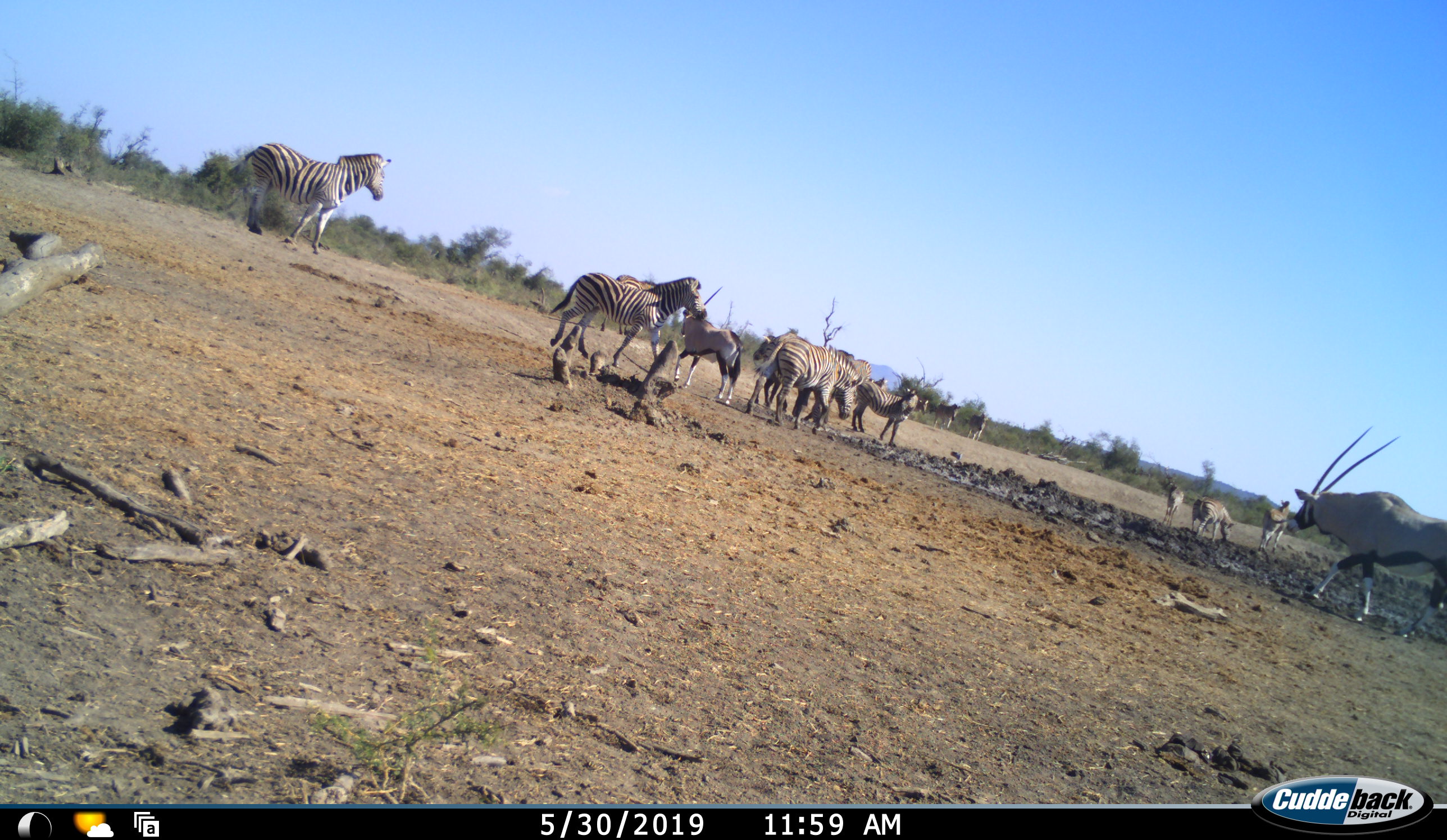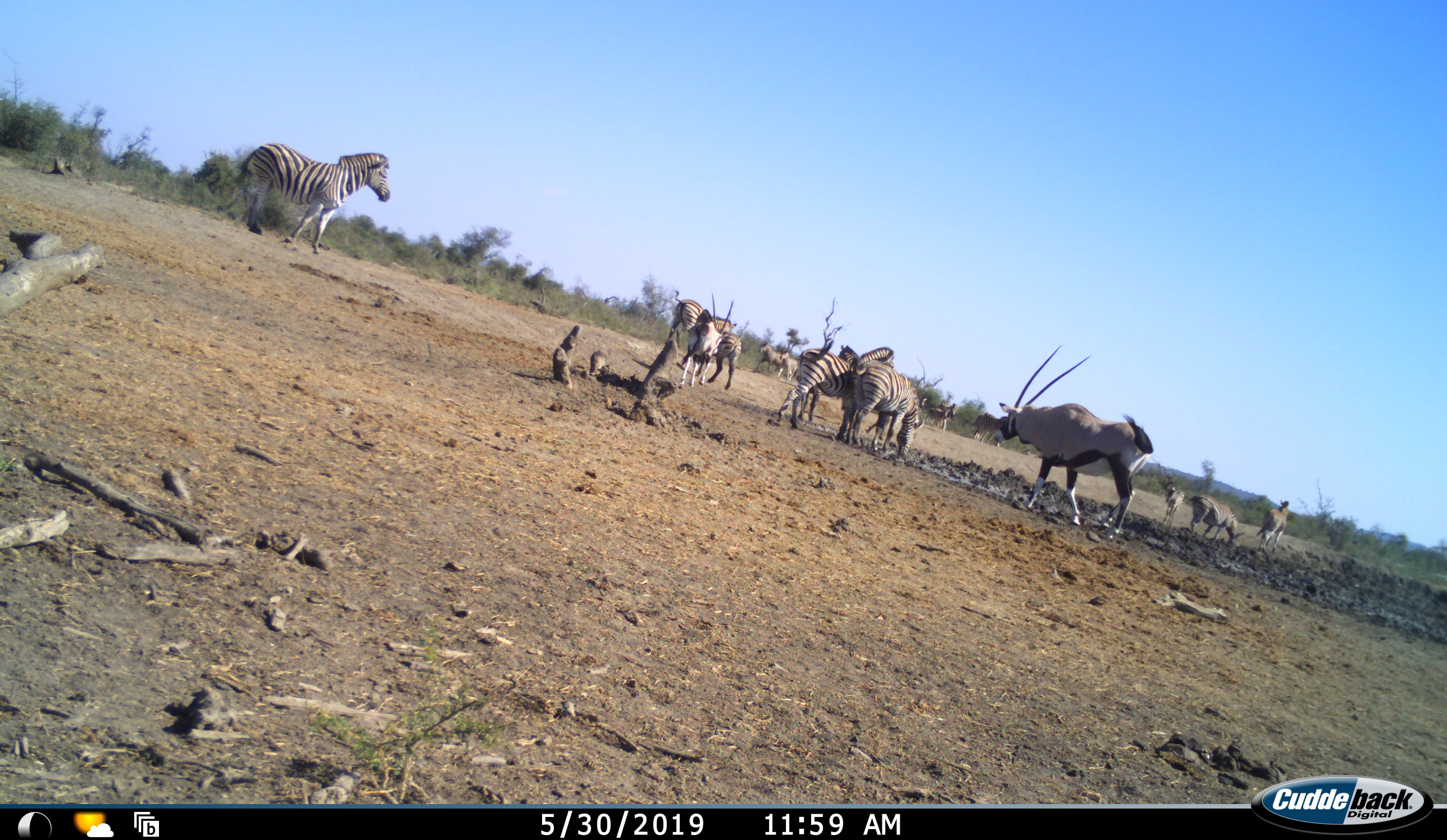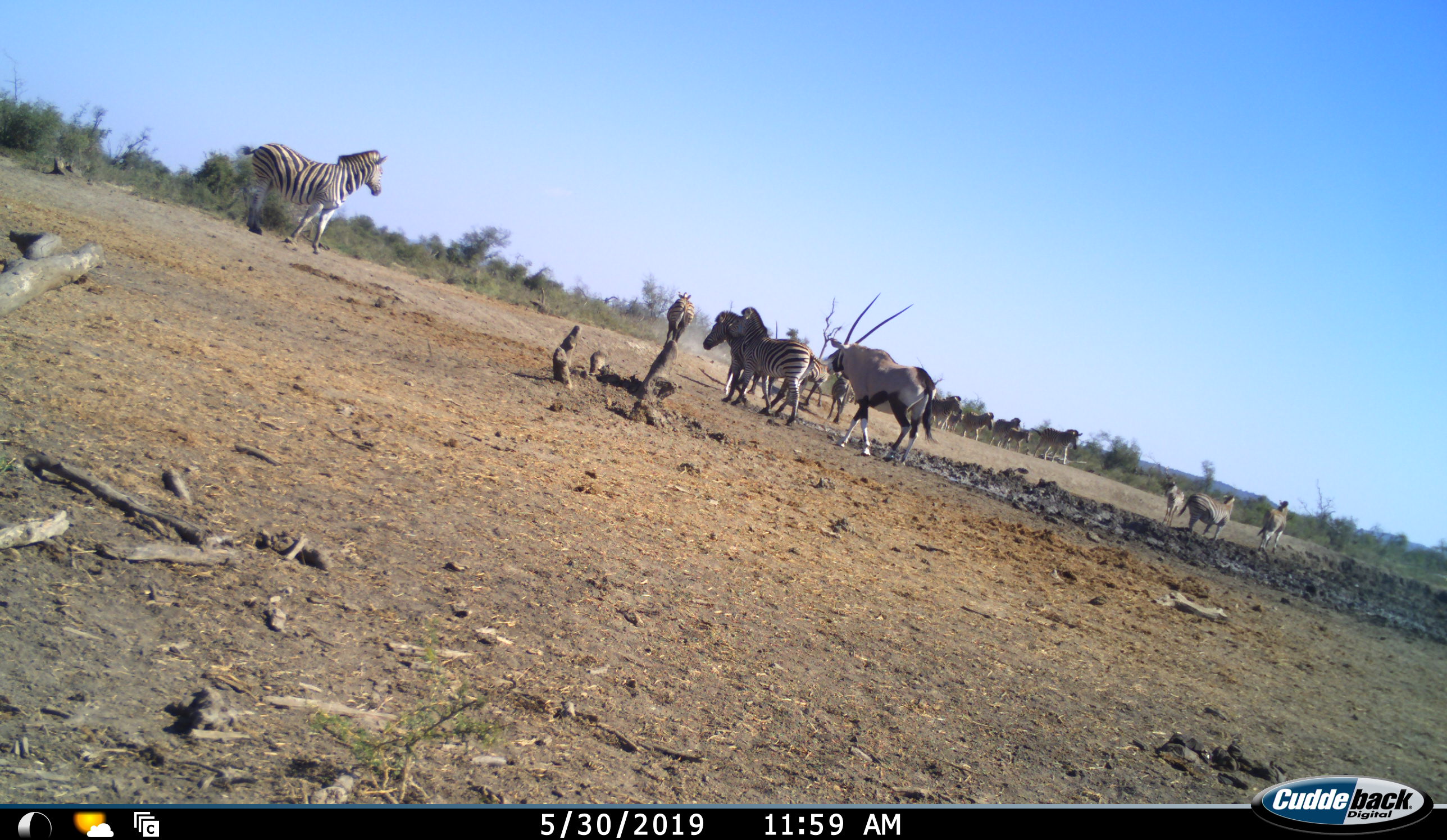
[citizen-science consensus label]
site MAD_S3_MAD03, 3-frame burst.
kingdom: Animalia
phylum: Chordata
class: Mammalia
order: Artiodactyla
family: Bovidae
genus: Oryx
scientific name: Oryx gazella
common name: gemsbok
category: oryx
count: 2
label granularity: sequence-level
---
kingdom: Animalia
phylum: Chordata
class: Mammalia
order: Perissodactyla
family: Equidae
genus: Equus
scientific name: Equus quagga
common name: plains zebra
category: zebraplains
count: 11-50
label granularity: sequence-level